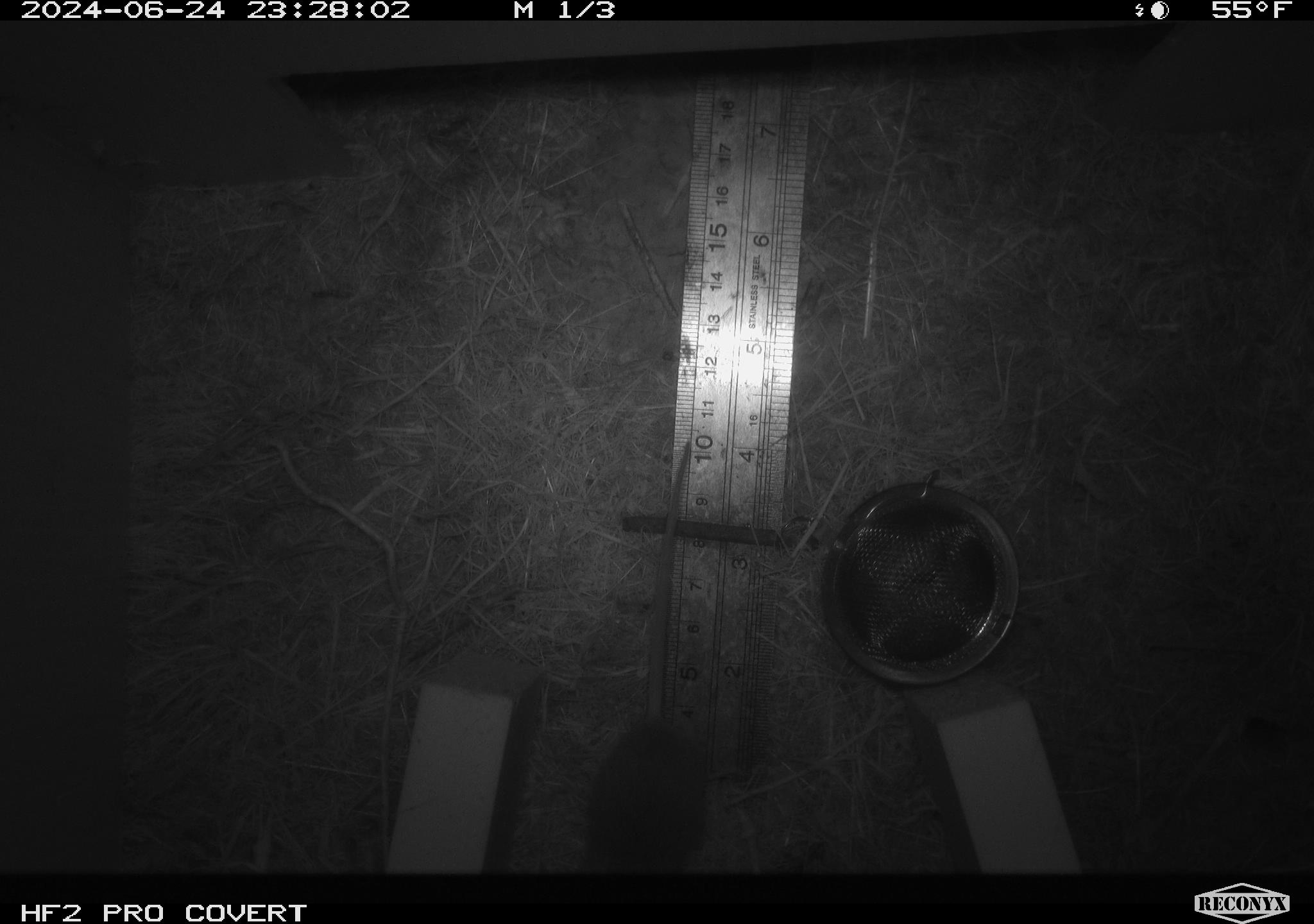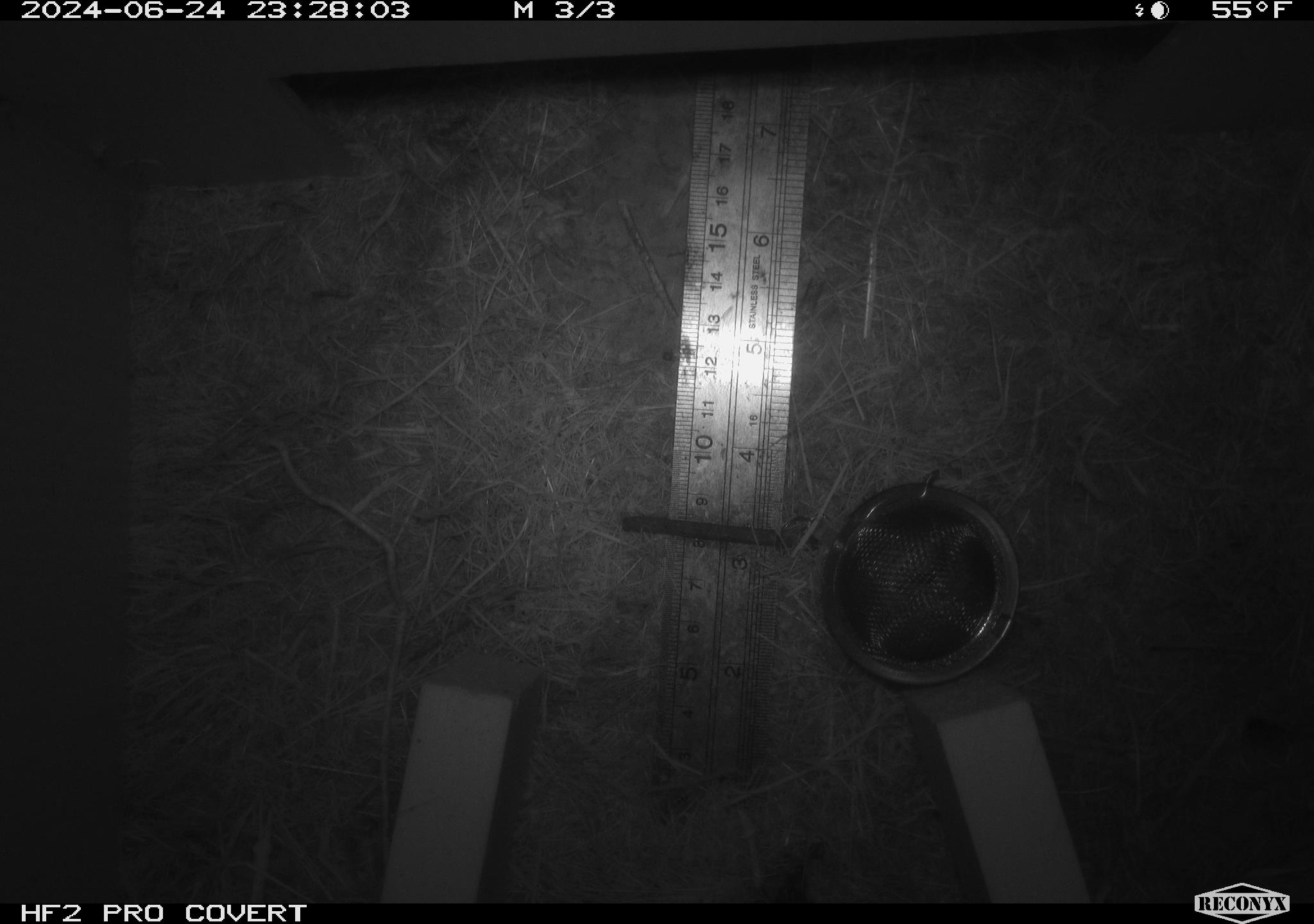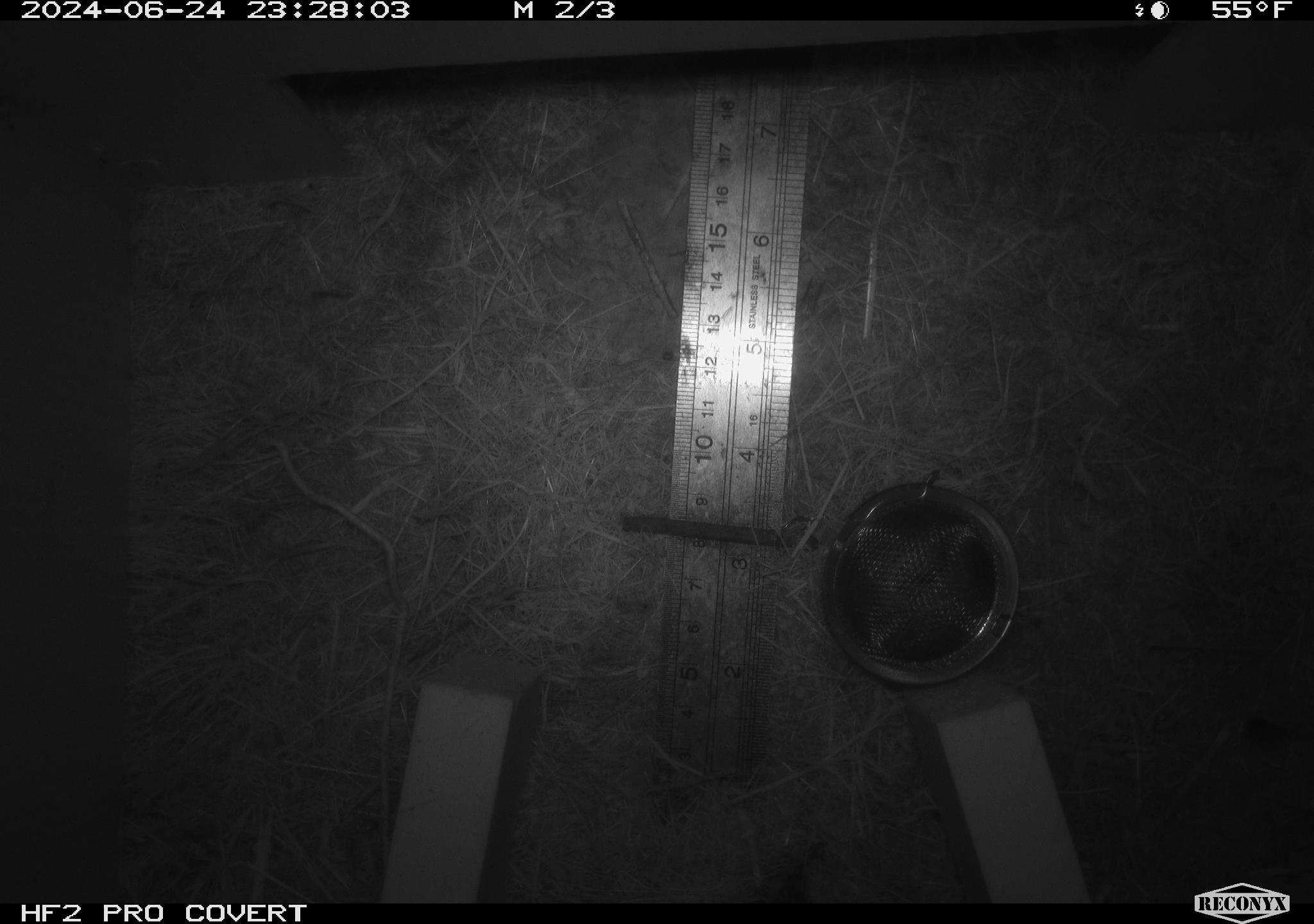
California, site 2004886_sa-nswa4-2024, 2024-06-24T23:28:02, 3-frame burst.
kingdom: Animalia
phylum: Chordata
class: Mammalia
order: Rodentia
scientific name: Rodentia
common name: rodent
Rodent (Rodentia).